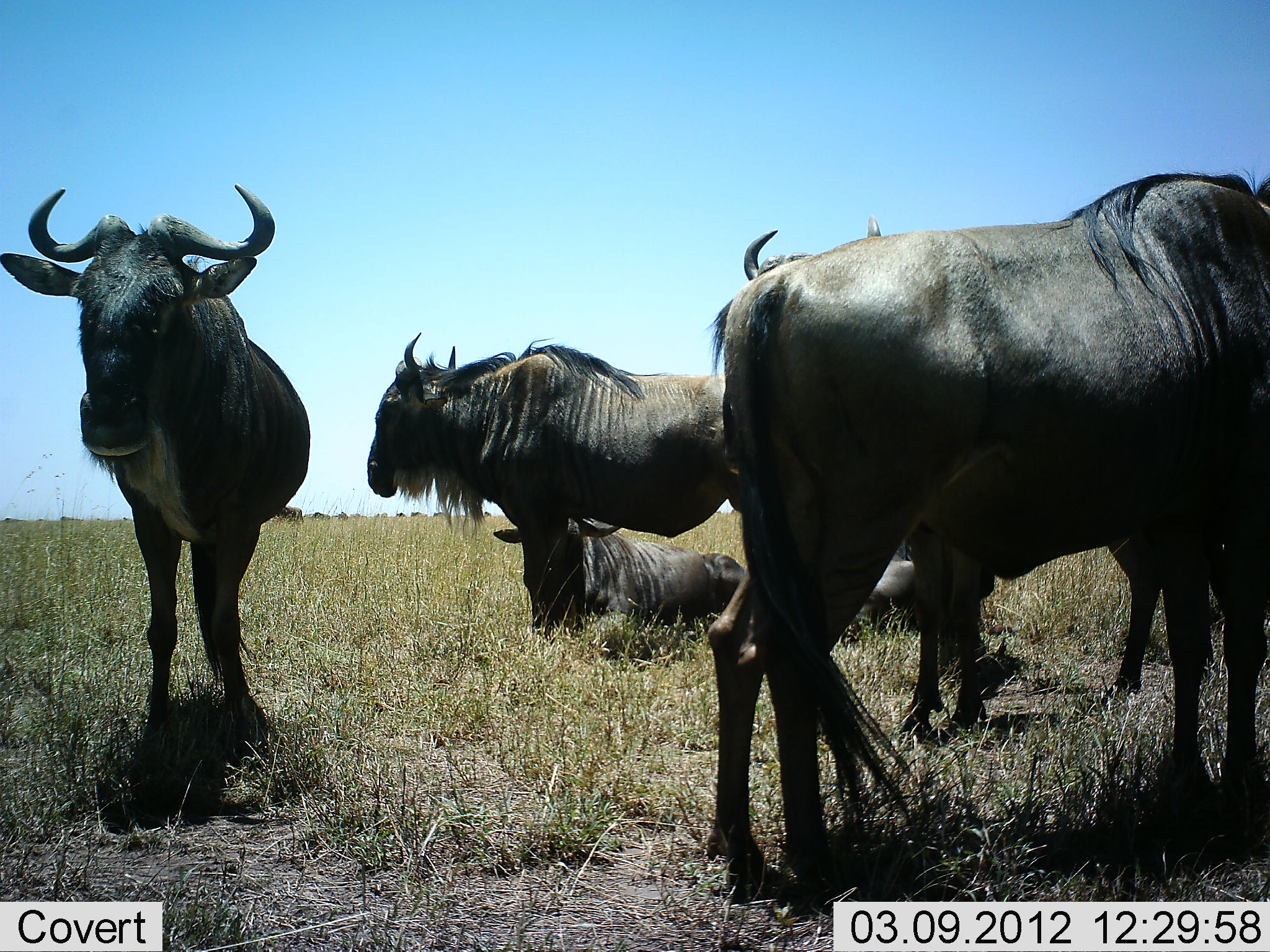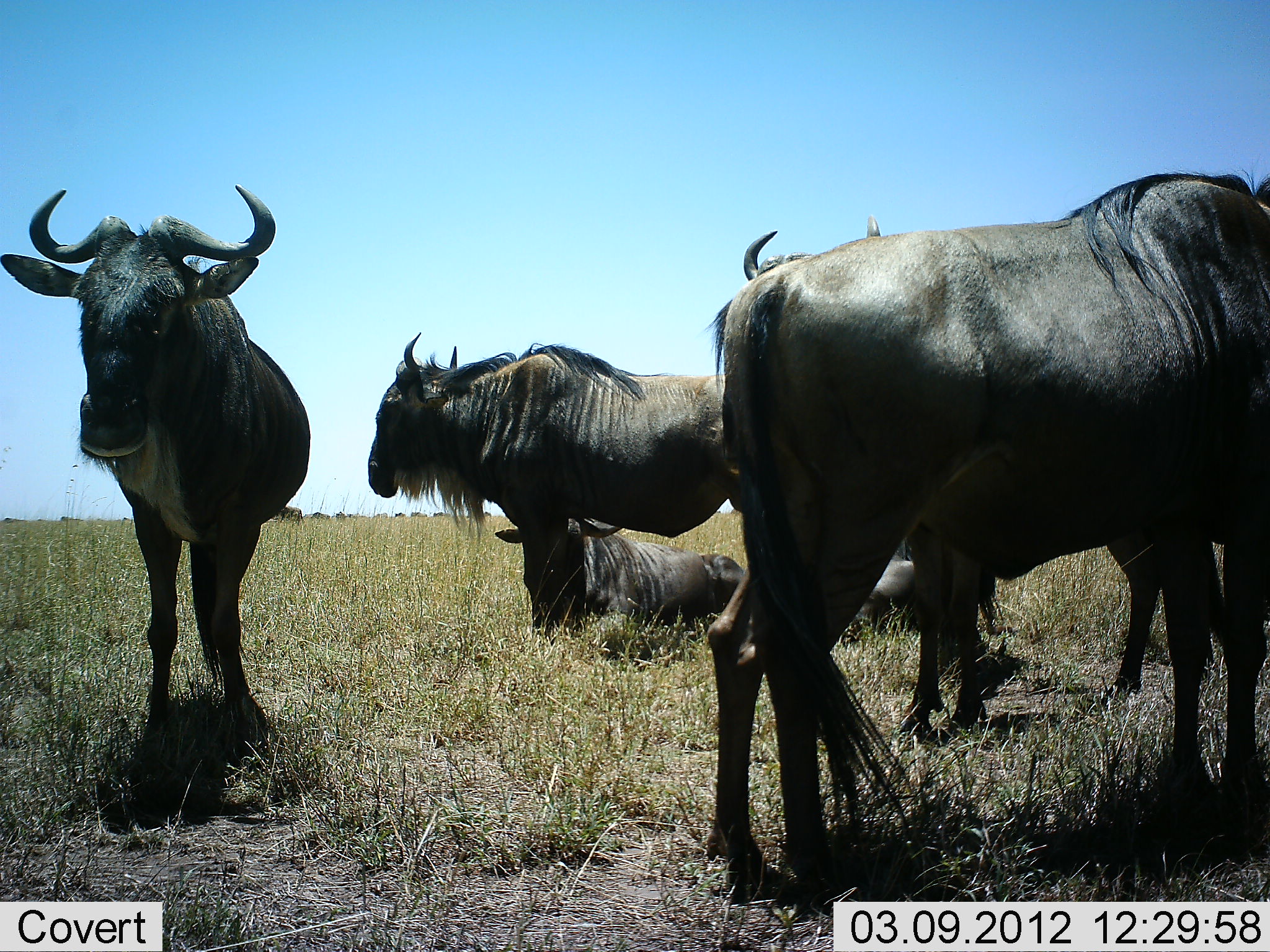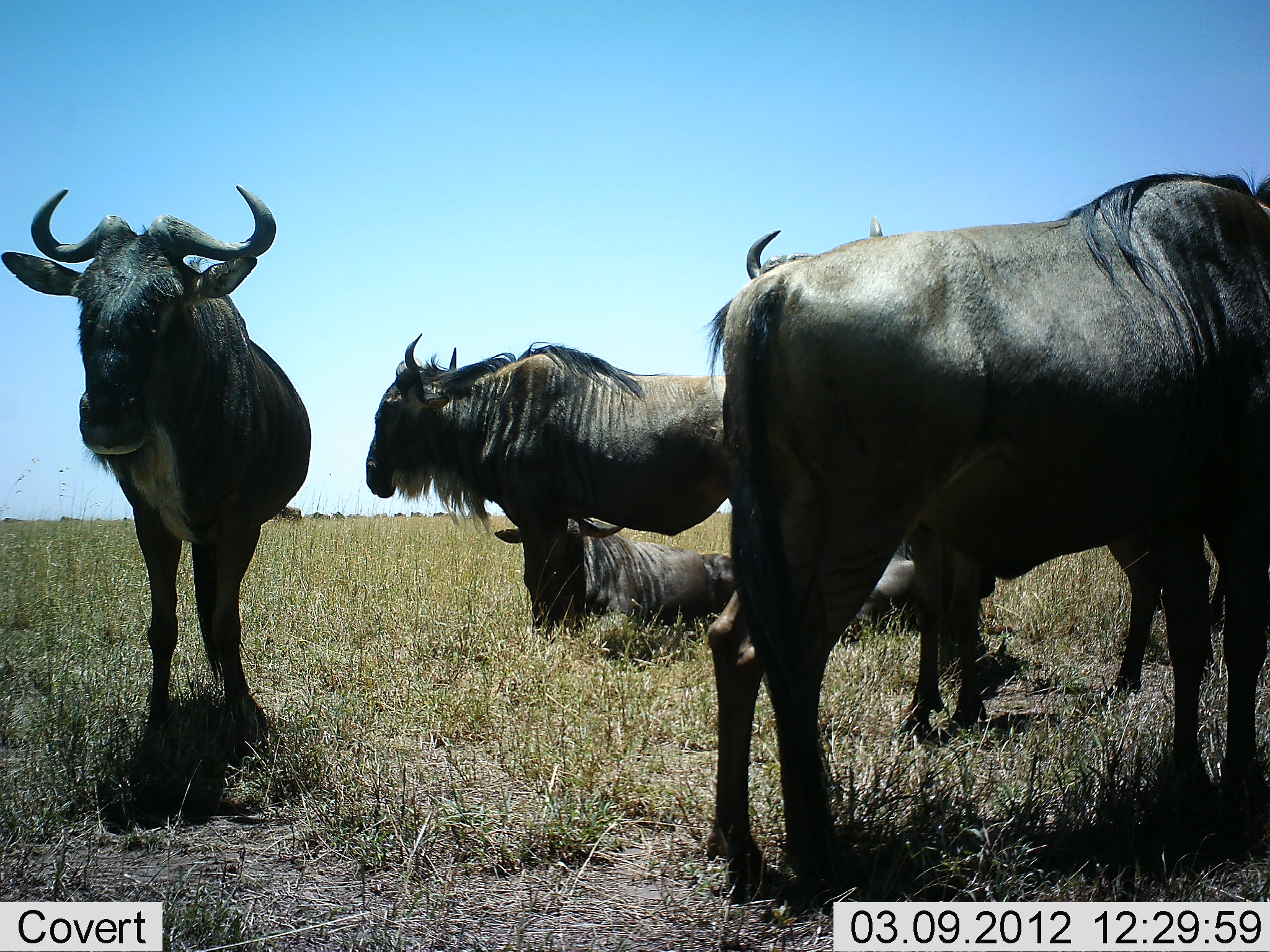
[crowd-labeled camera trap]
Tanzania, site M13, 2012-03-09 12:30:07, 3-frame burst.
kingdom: Animalia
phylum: Chordata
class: Mammalia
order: Artiodactyla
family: Bovidae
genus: Connochaetes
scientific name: Connochaetes taurinus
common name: blue wildebeest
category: wildebeest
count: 6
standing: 85%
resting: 81%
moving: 4%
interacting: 0%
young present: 4%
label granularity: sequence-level